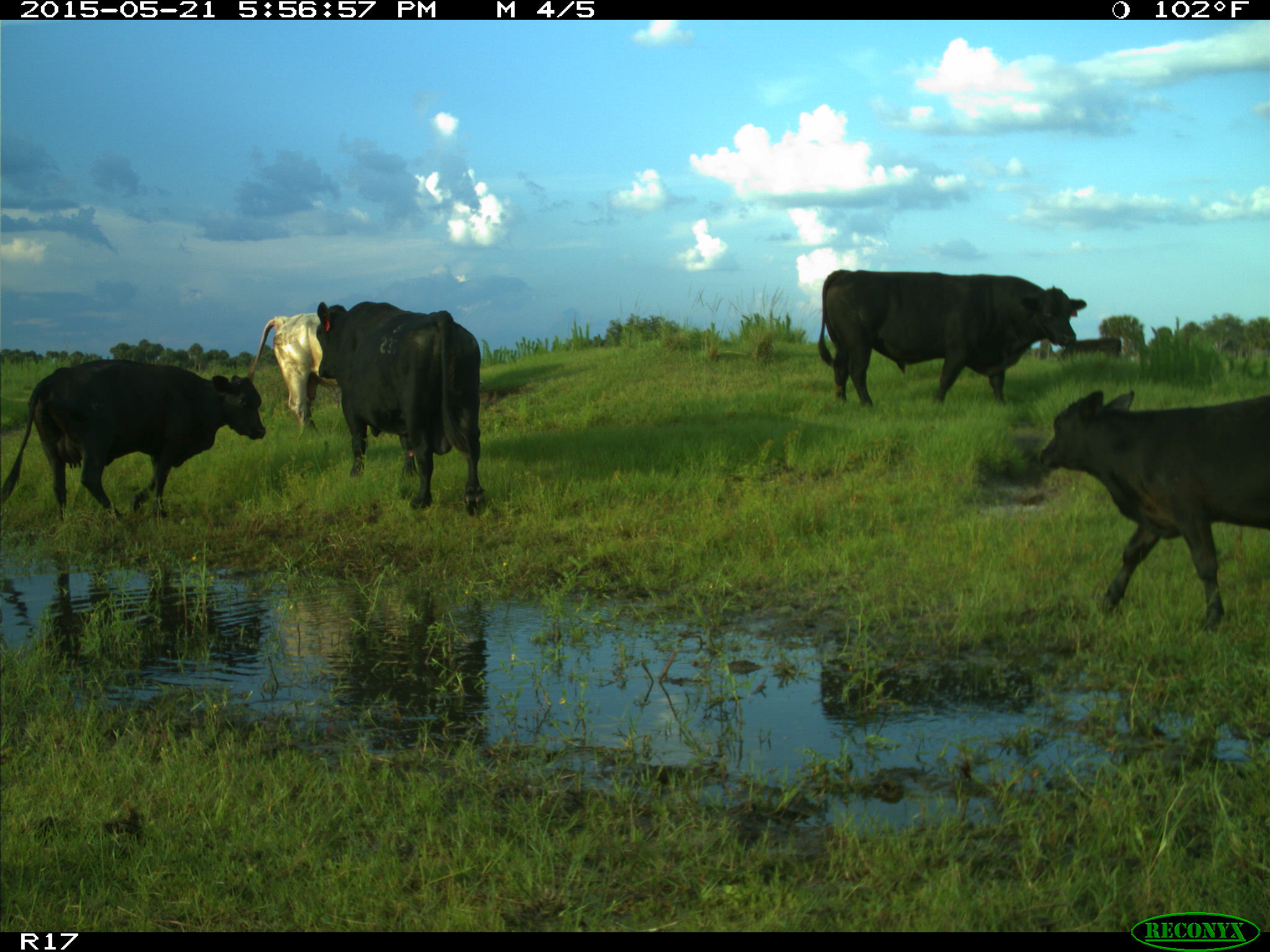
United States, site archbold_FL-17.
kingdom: Animalia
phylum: Chordata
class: Mammalia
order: Artiodactyla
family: Bovidae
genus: Bos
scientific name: Bos taurus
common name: domestic cow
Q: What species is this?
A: Bos taurus (domestic cow).